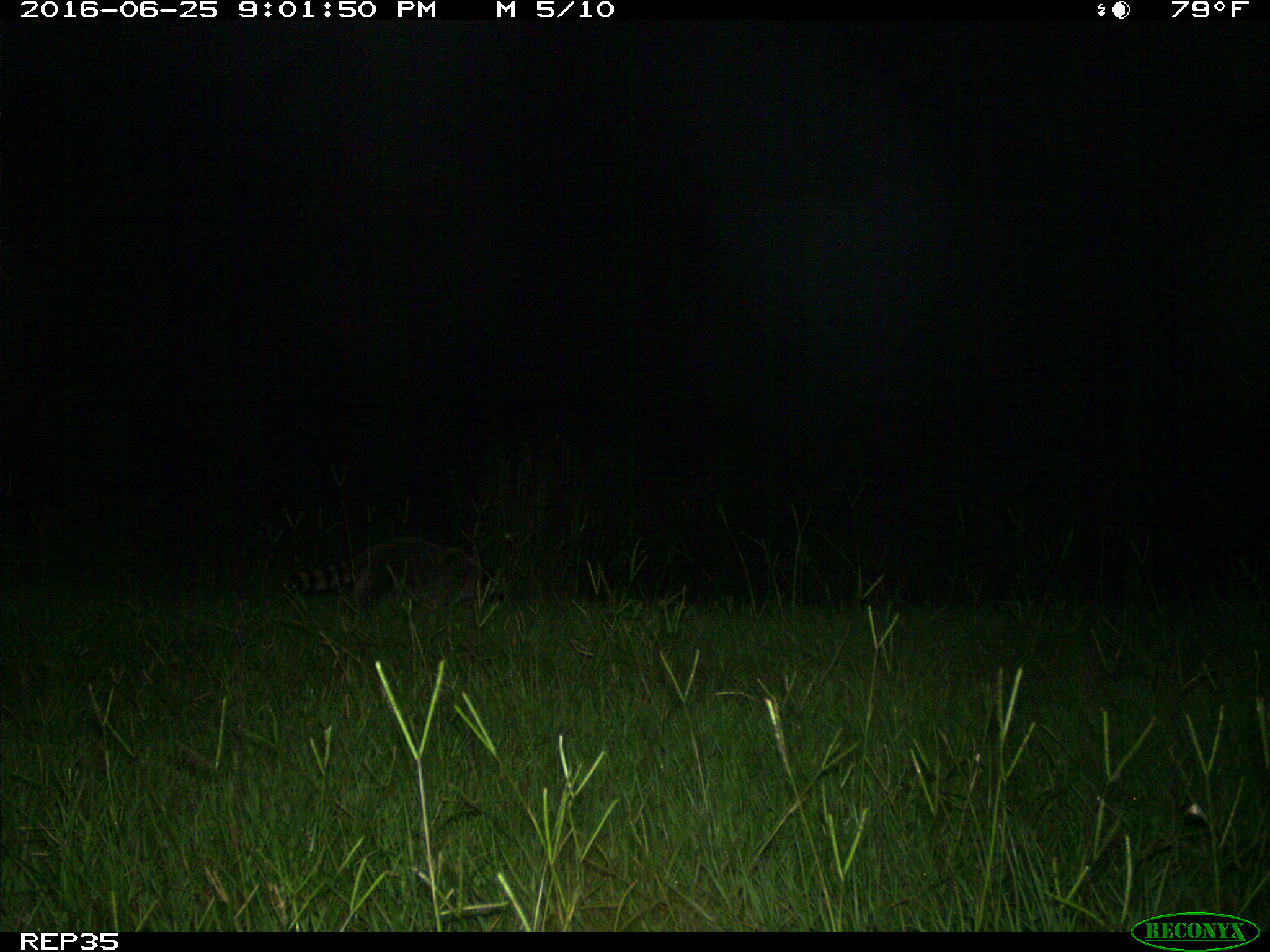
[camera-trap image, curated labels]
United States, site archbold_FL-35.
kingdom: Animalia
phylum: Chordata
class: Mammalia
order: Carnivora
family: Procyonidae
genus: Procyon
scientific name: Procyon lotor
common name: common raccoon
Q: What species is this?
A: Procyon lotor (common raccoon).